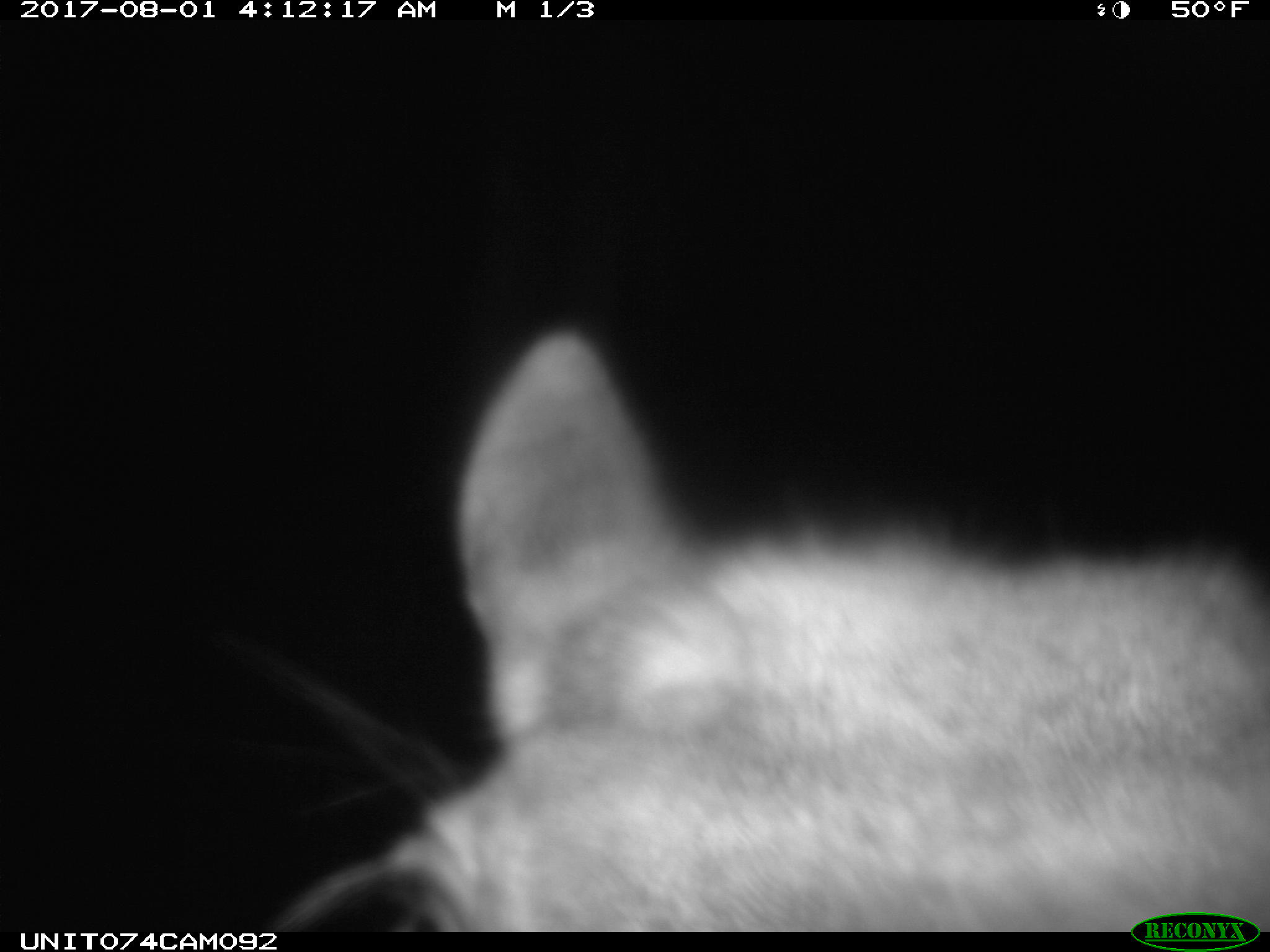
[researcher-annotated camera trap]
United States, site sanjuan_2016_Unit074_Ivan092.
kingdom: Animalia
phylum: Chordata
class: Mammalia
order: Artiodactyla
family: Cervidae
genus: Cervus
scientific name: Cervus elaphus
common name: red deer